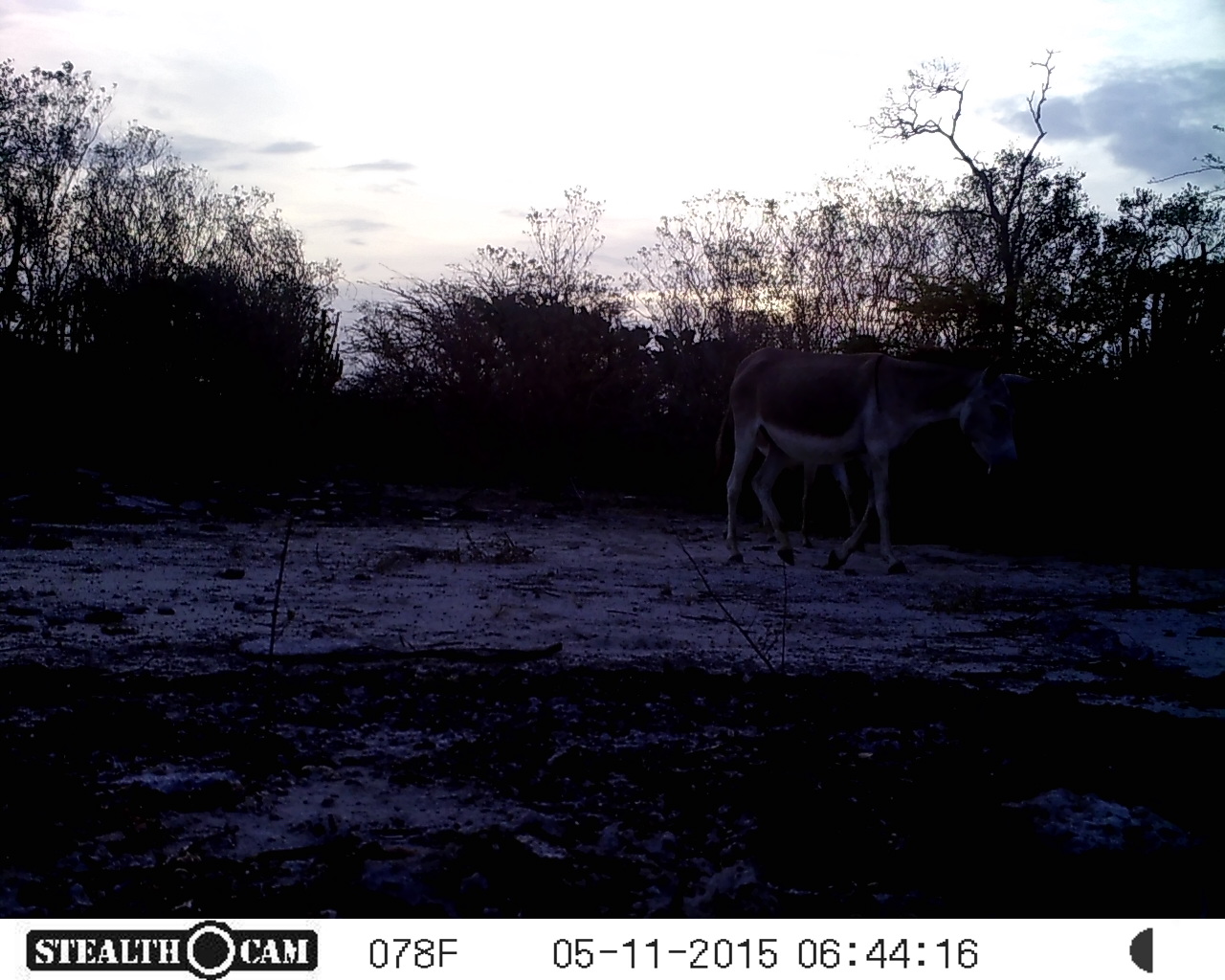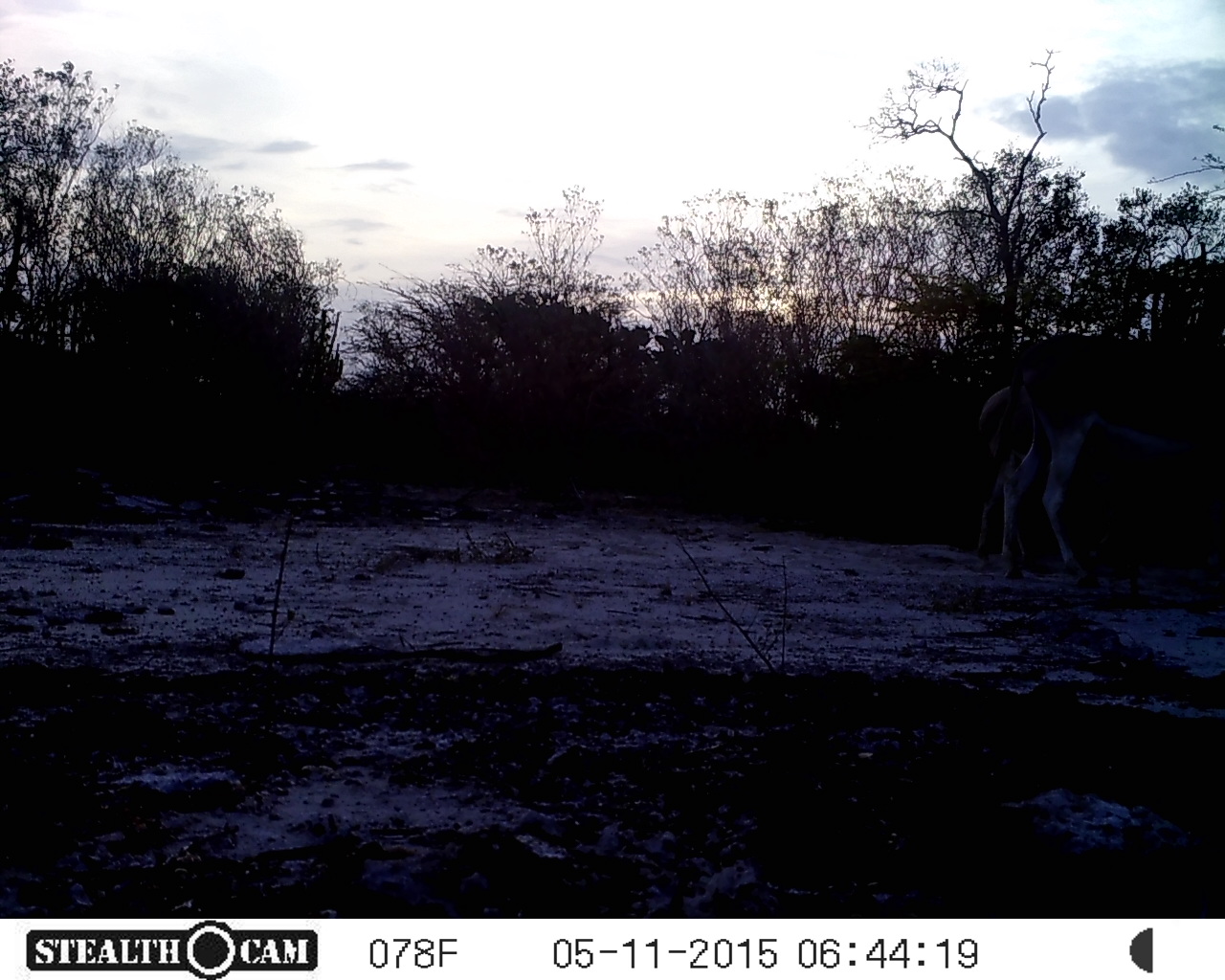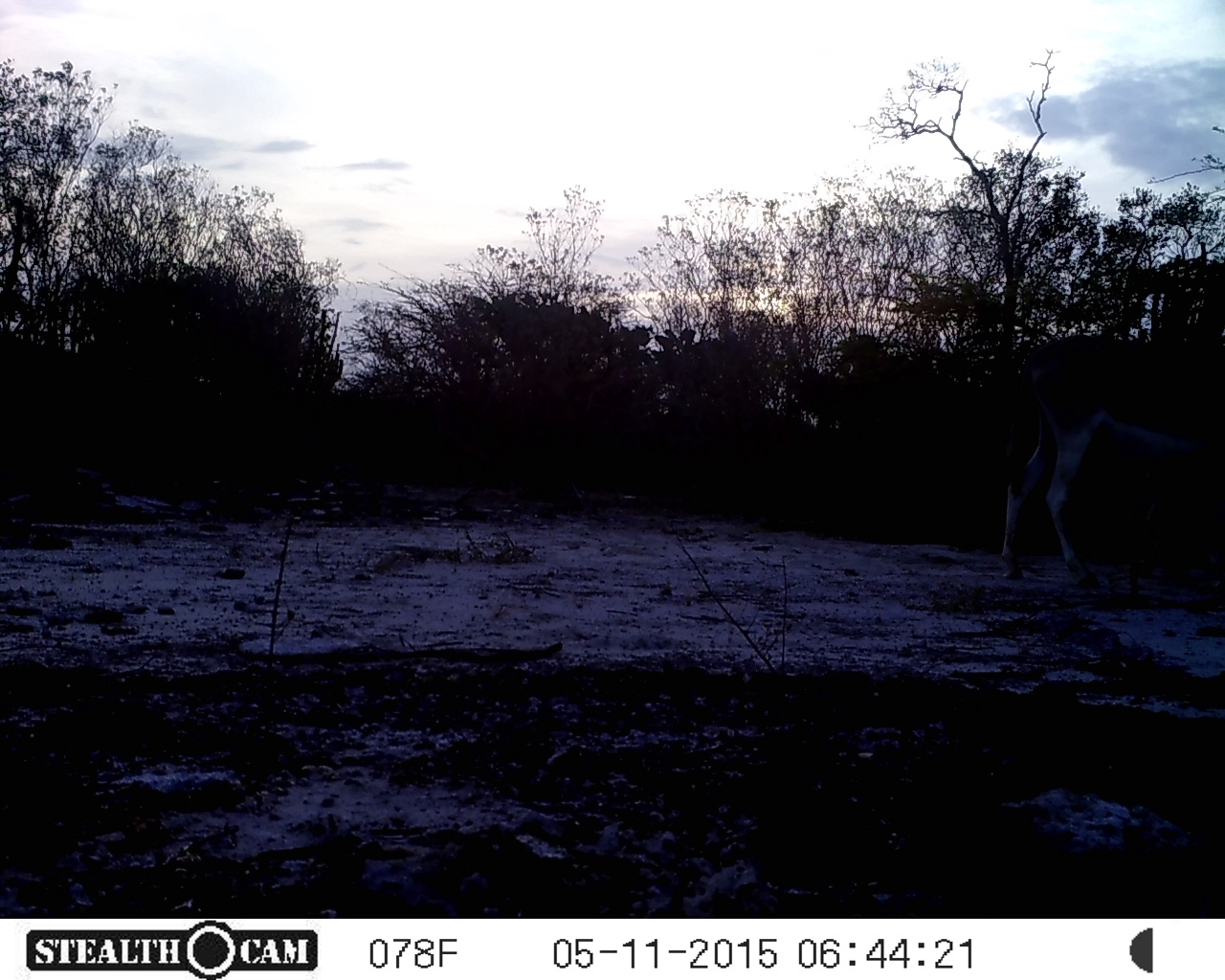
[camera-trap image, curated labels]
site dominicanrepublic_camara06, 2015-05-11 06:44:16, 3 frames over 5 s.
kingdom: Animalia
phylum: Chordata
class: Mammalia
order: Perissodactyla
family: Equidae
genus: Equus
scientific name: Equus asinus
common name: donkey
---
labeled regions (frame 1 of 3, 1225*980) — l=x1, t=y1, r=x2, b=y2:
donkey: l=720, t=333, r=1014, b=568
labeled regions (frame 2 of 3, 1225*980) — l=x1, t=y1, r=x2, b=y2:
donkey: l=967, t=321, r=1221, b=586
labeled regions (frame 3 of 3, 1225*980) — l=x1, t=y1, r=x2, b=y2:
donkey: l=996, t=281, r=1225, b=596